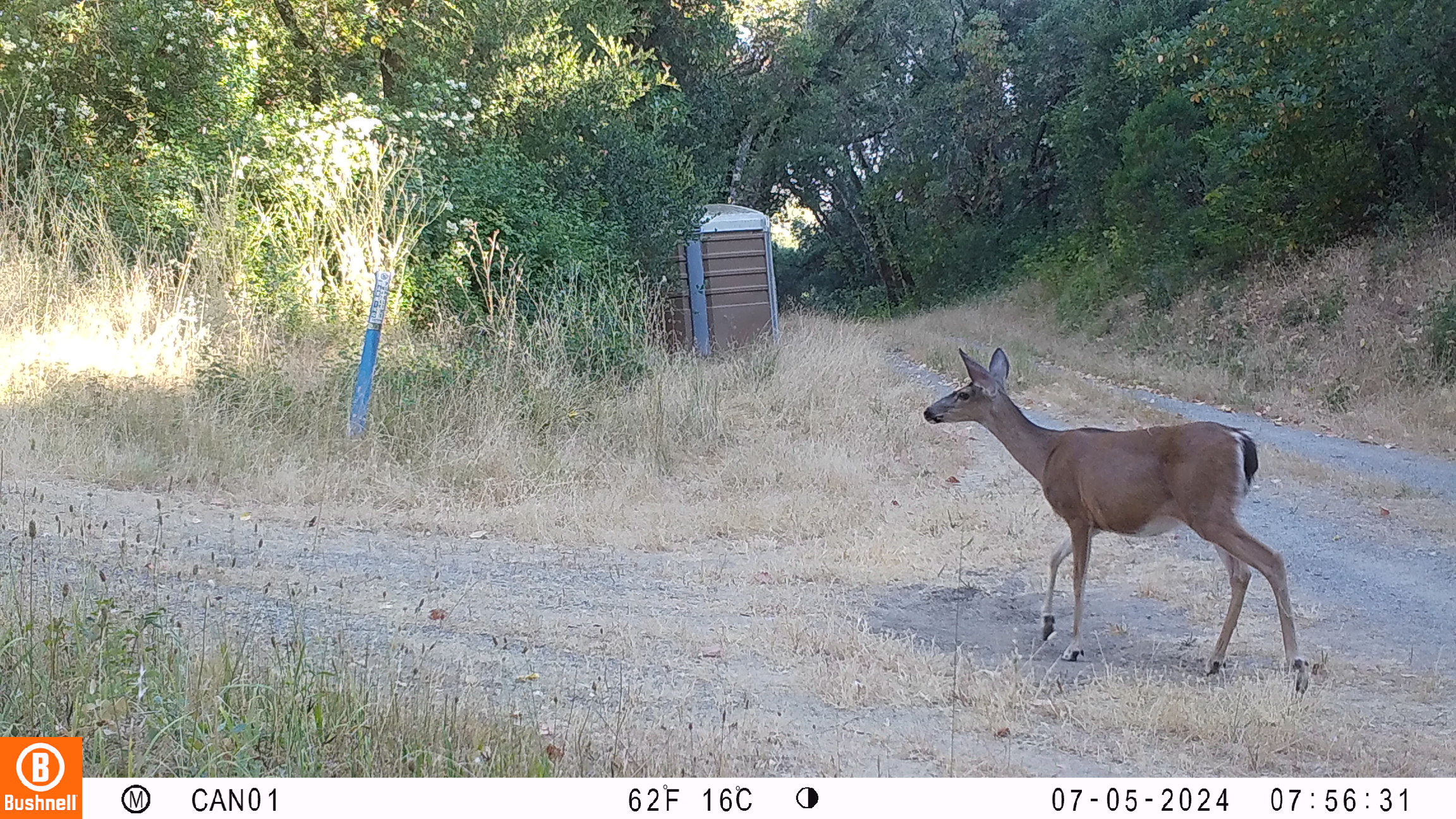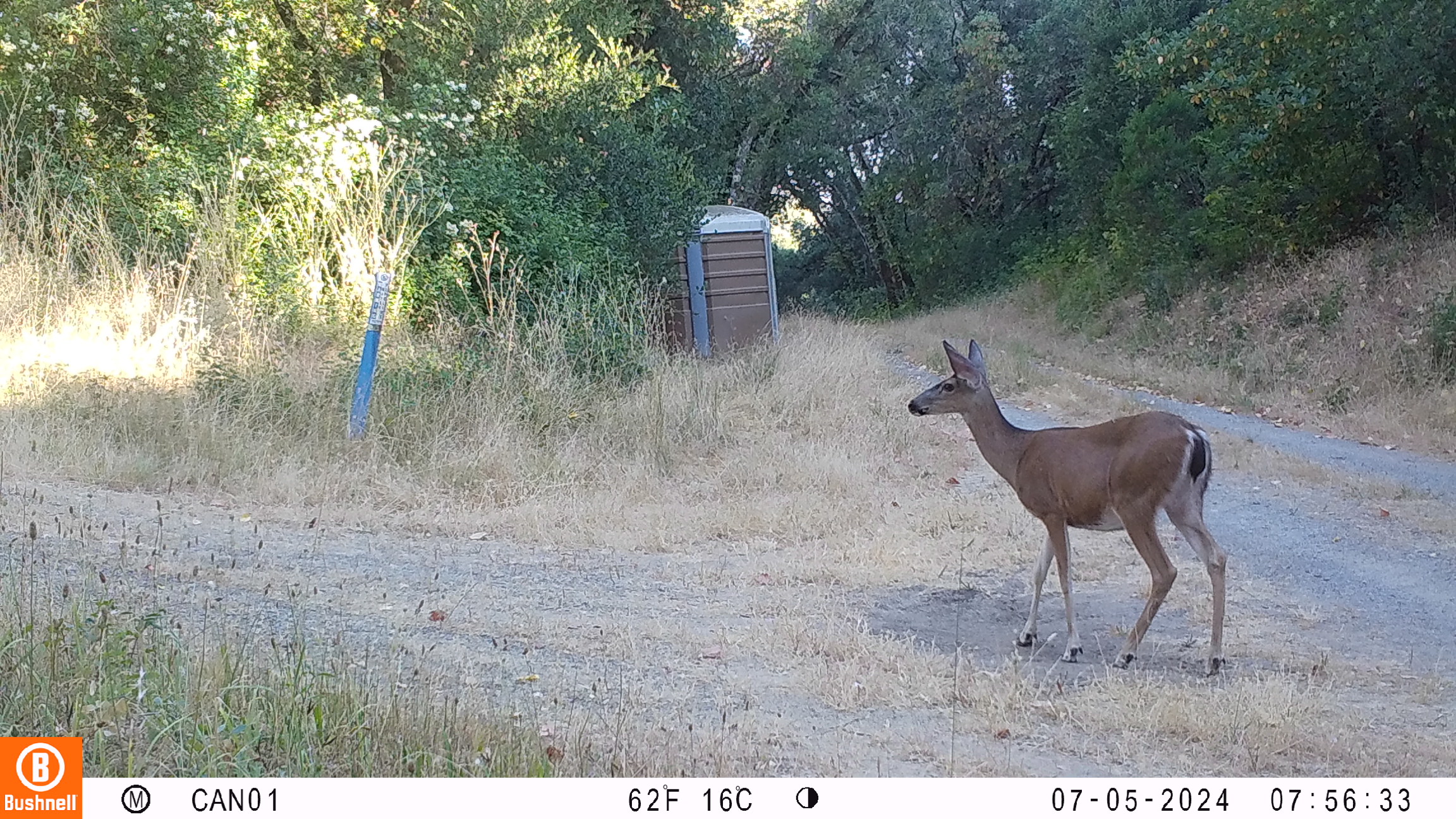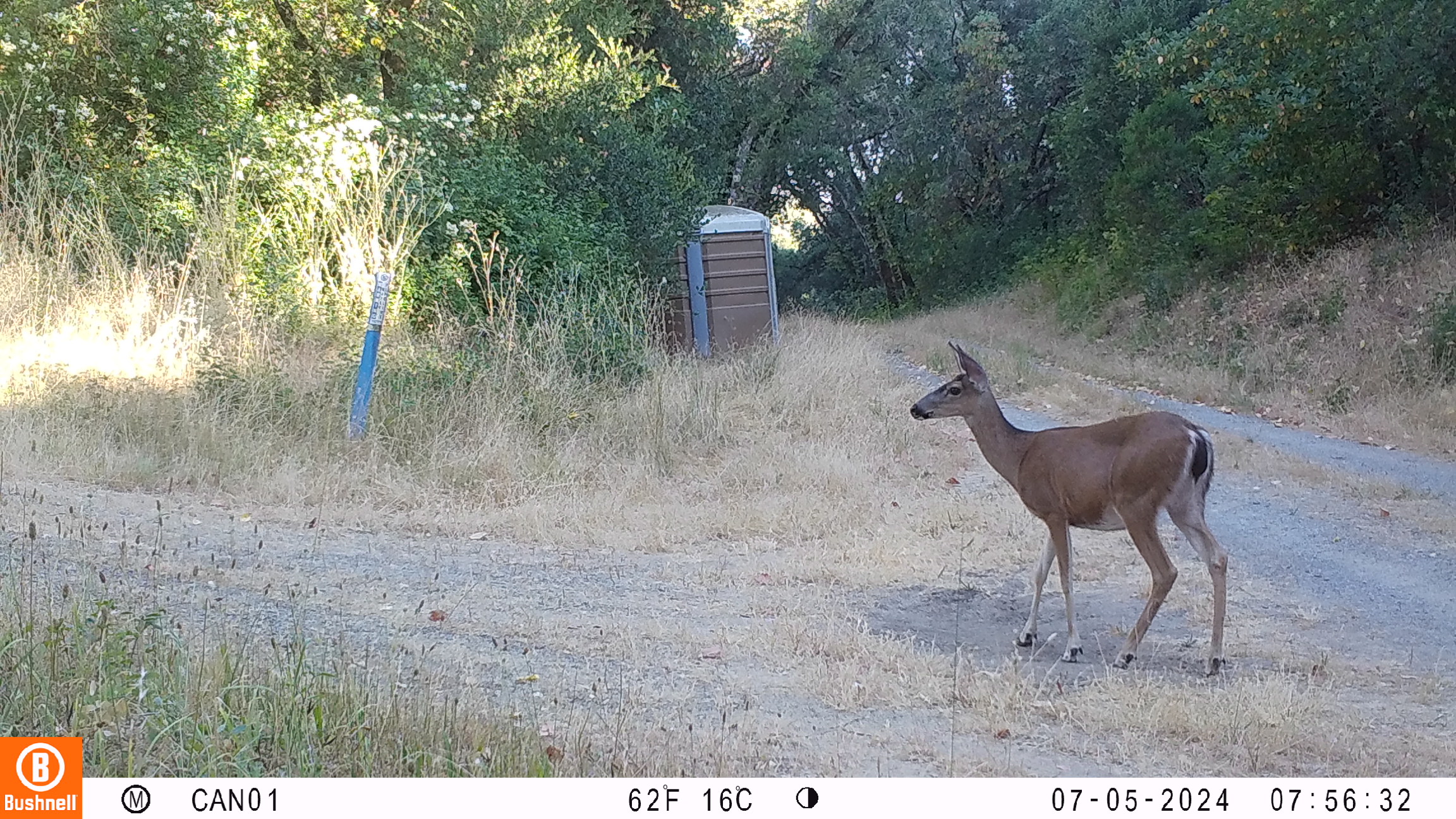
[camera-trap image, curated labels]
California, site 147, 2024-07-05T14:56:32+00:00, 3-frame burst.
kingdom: Animalia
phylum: Chordata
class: Mammalia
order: Artiodactyla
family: Cervidae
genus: Odocoileus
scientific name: Odocoileus hemionus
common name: mule deer